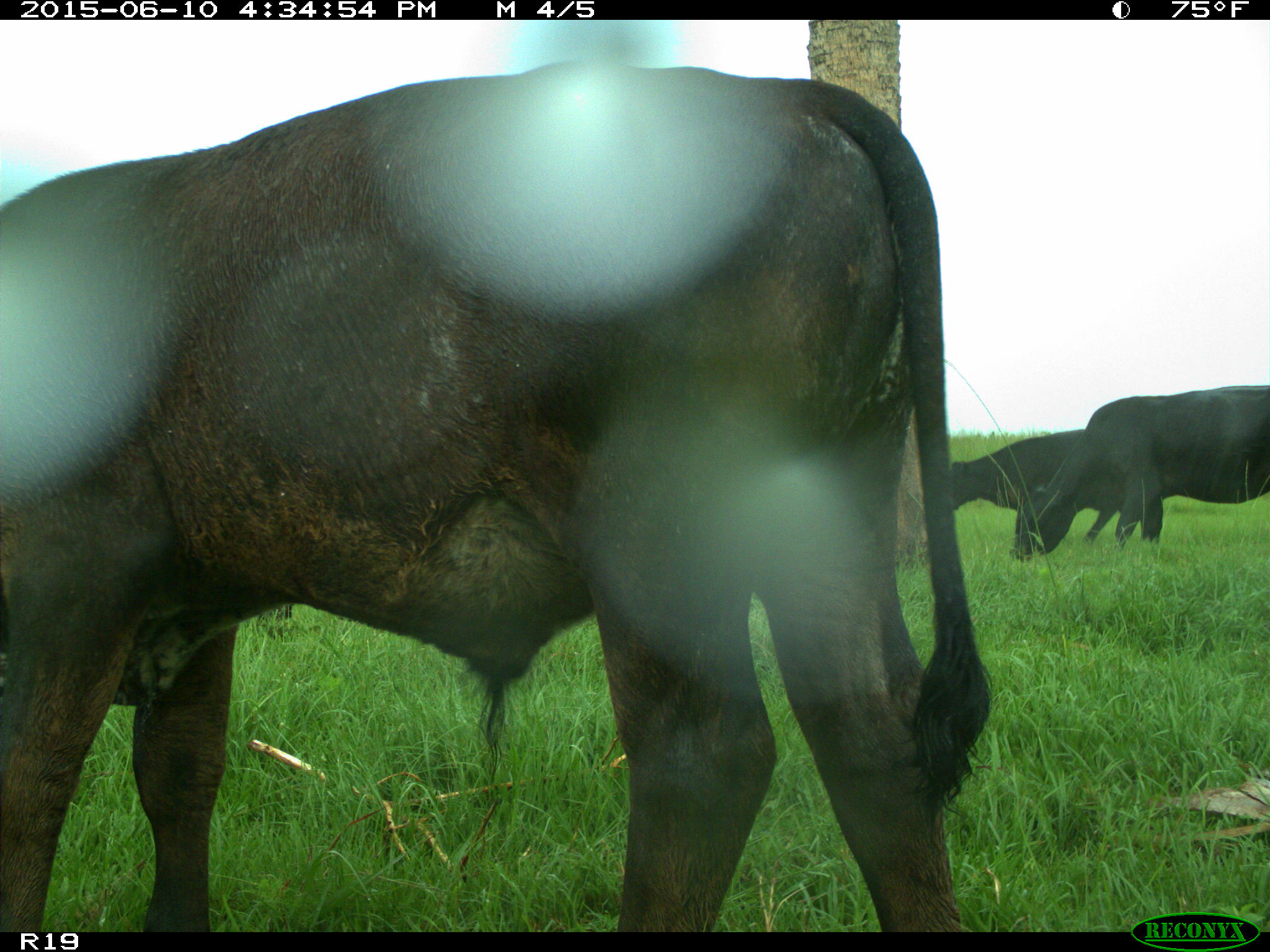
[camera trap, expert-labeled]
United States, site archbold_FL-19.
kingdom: Animalia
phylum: Chordata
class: Mammalia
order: Artiodactyla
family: Bovidae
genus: Bos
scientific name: Bos taurus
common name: domestic cow